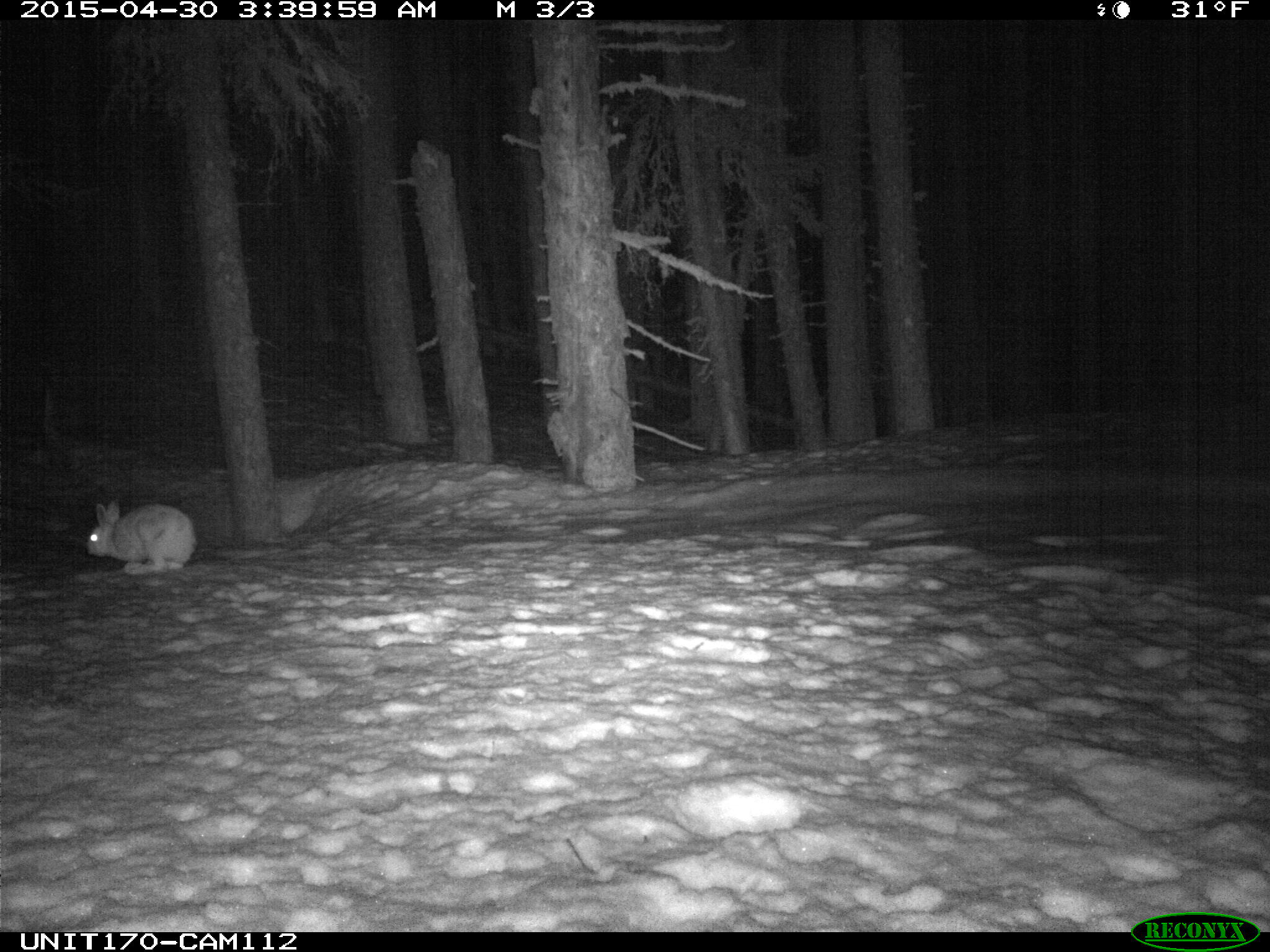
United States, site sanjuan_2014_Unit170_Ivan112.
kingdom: Animalia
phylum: Chordata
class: Mammalia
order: Lagomorpha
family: Leporidae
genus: Lepus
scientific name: Lepus americanus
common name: snowshoe hare